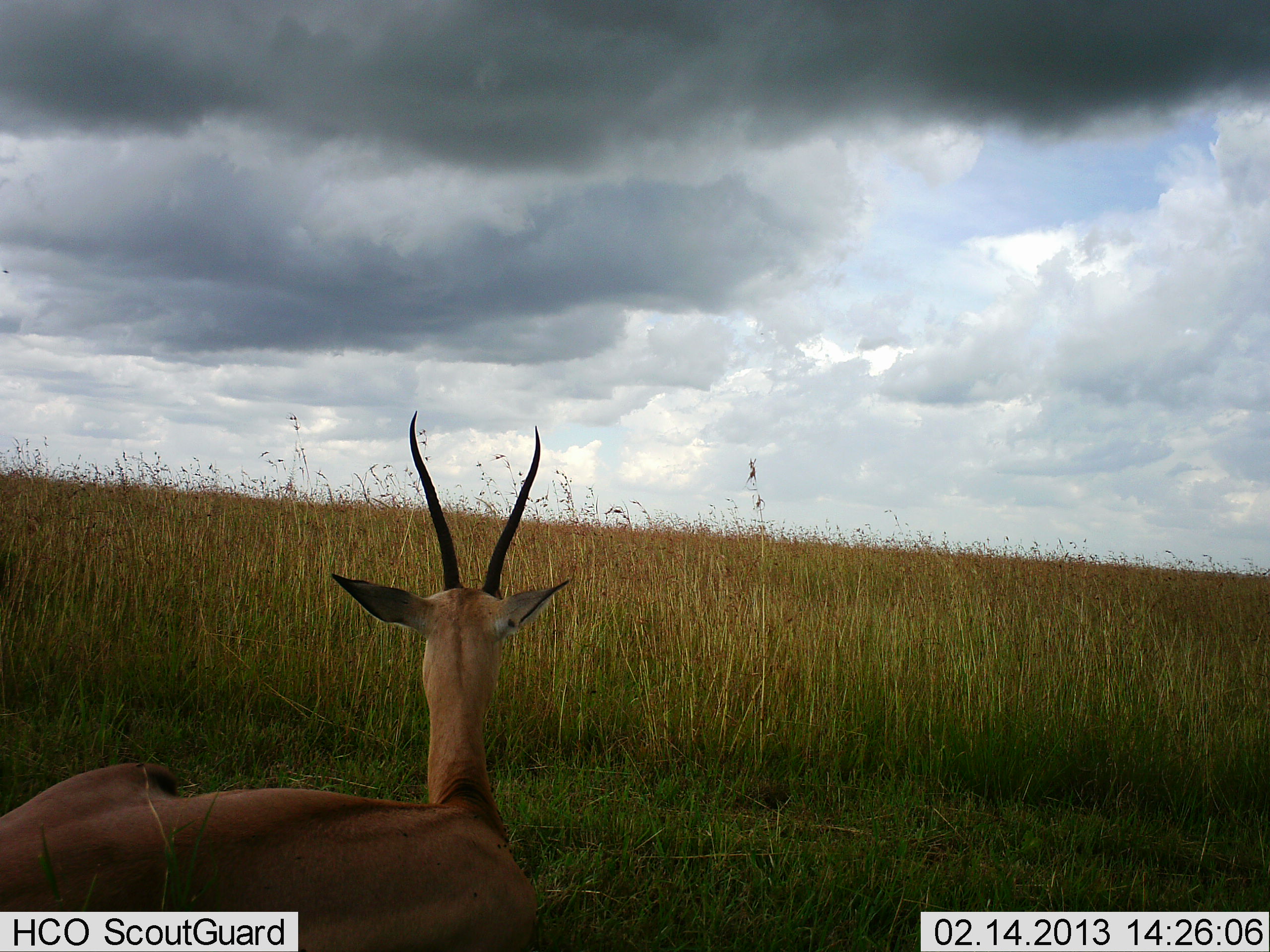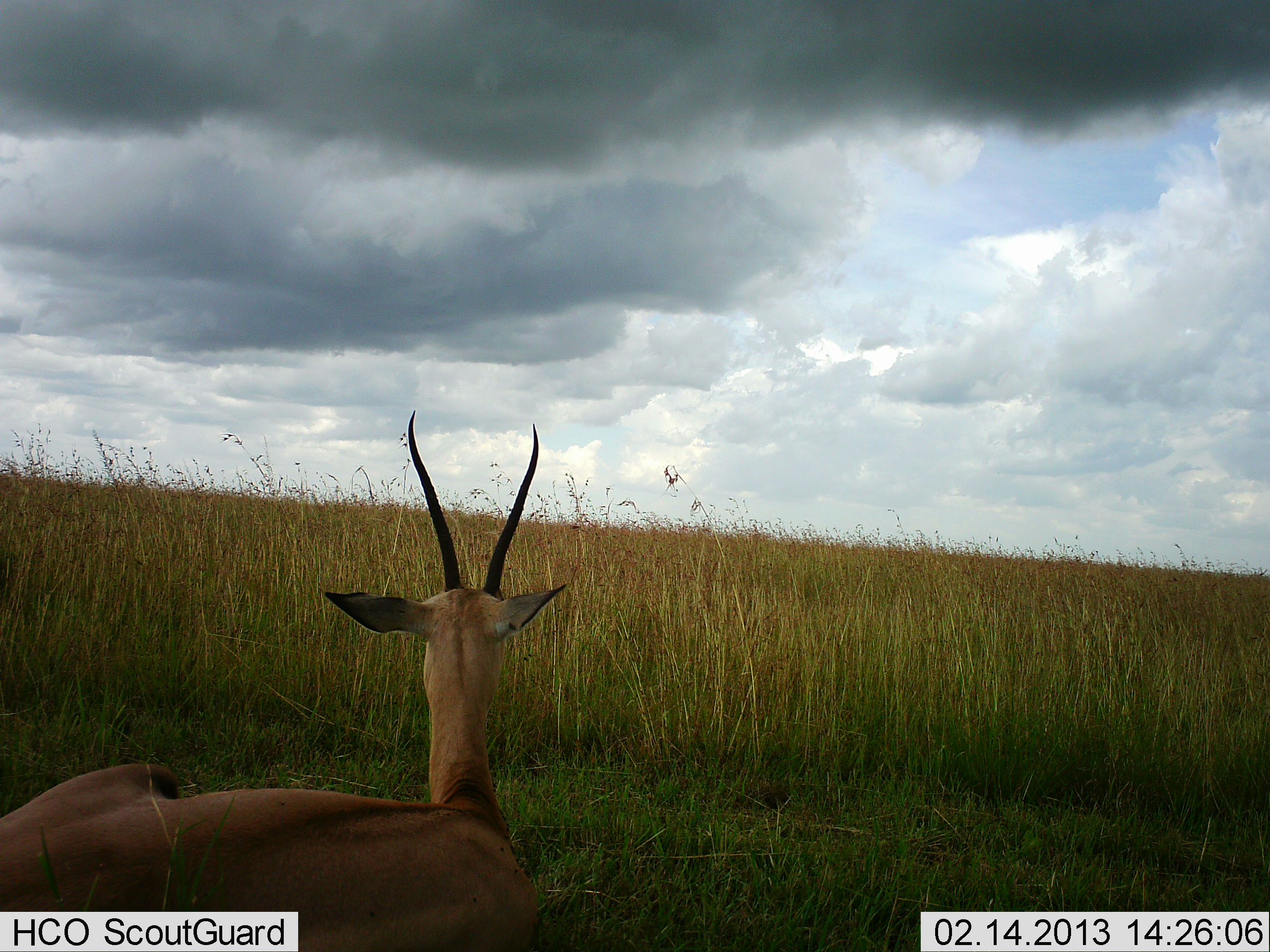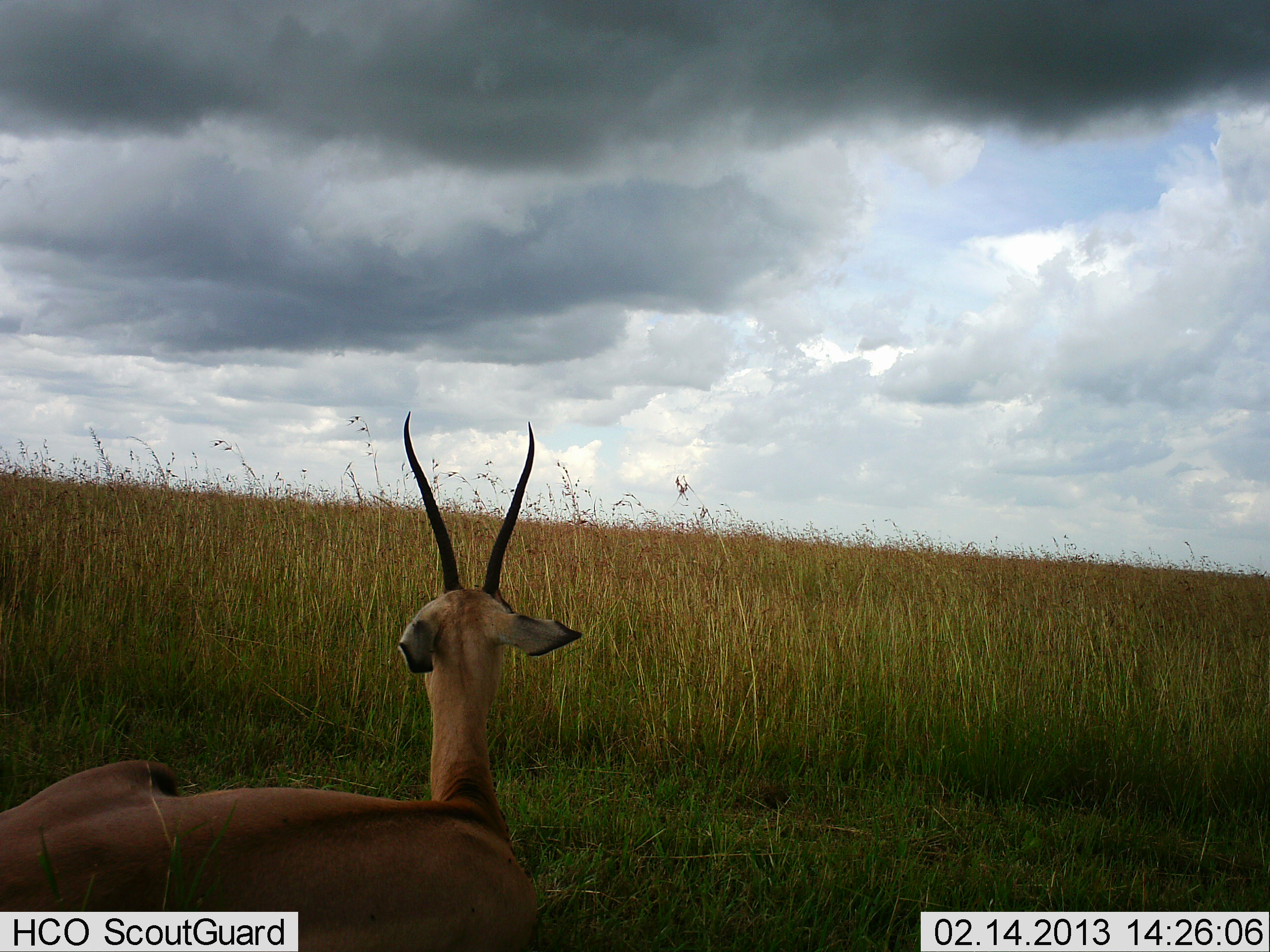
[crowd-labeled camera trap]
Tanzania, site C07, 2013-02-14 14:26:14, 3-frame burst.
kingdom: Animalia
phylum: Chordata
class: Mammalia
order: Artiodactyla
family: Bovidae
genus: Nanger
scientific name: Nanger granti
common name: grant's gazelle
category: gazellegrants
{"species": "gazellegrants (grant's gazelle) (Nanger granti)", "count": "1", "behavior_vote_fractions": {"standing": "5%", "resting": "97%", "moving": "0%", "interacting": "0%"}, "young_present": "0%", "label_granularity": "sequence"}